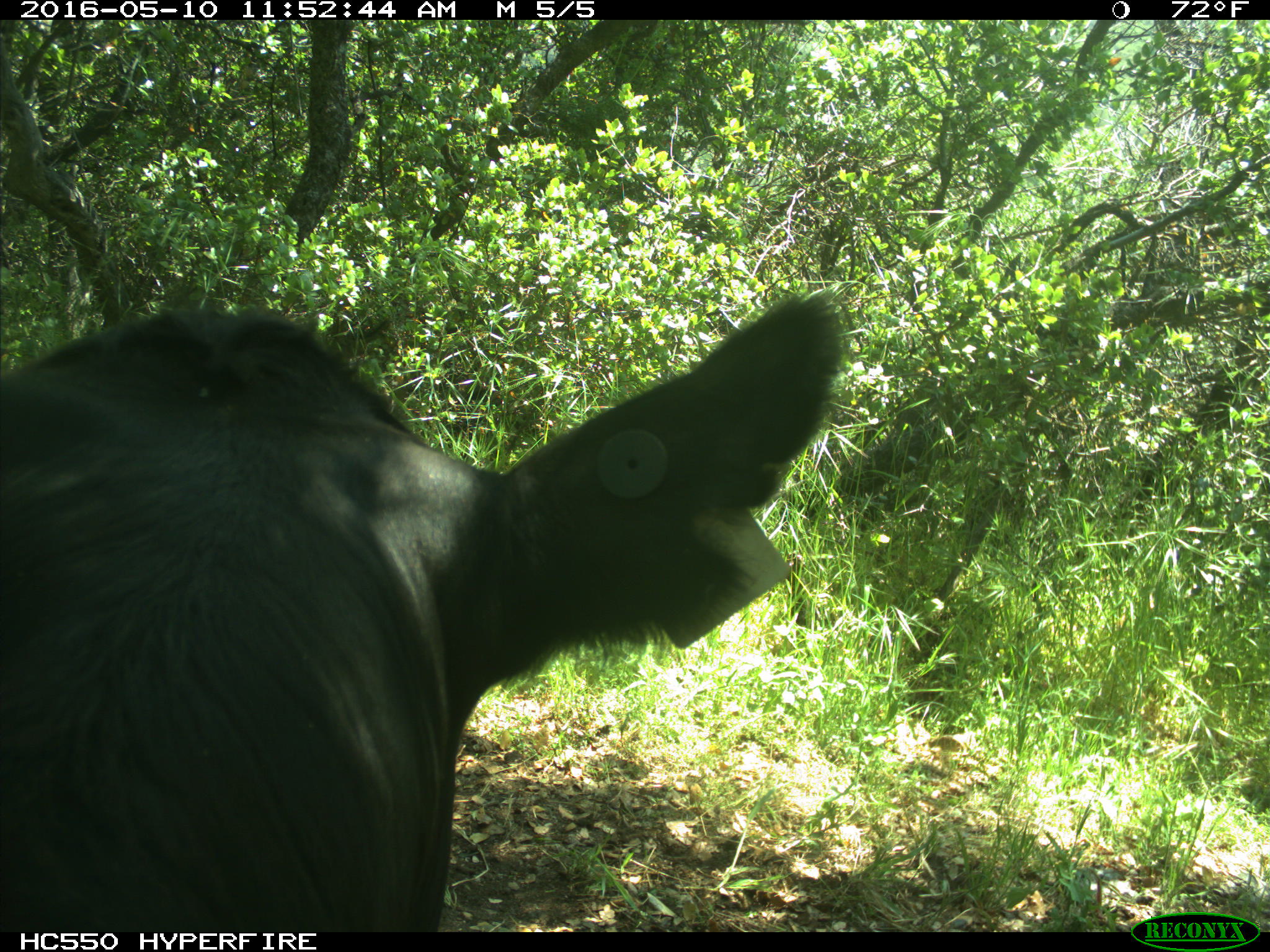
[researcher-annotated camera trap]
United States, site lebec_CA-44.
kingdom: Animalia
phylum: Chordata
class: Mammalia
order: Artiodactyla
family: Bovidae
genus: Bos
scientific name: Bos taurus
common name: domestic cow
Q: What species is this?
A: Bos taurus (domestic cow).